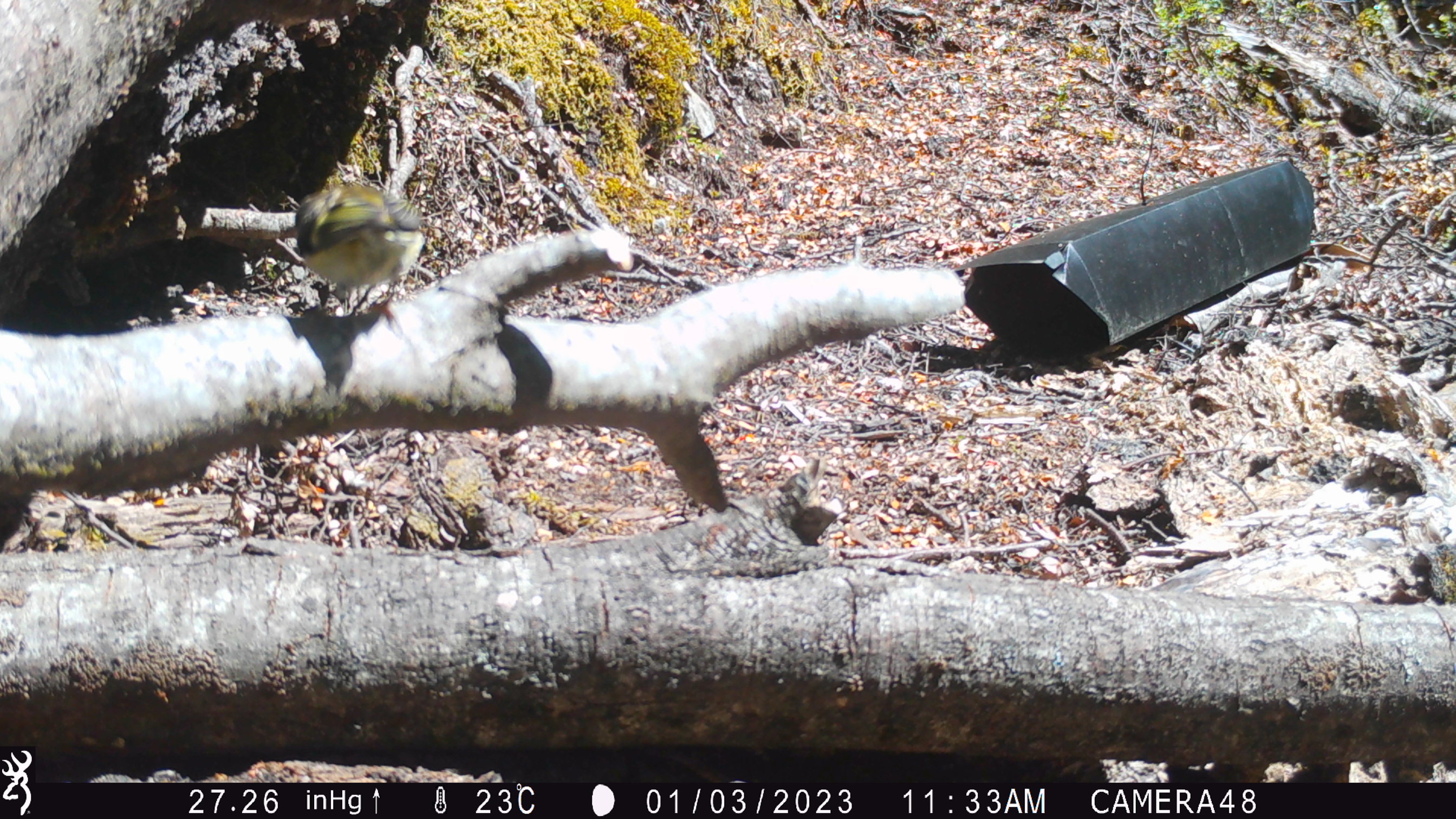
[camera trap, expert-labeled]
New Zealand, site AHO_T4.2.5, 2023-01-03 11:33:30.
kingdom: Animalia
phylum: Chordata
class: Aves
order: Passeriformes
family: Acanthisittidae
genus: Acanthisitta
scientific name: Acanthisitta chloris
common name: rifleman